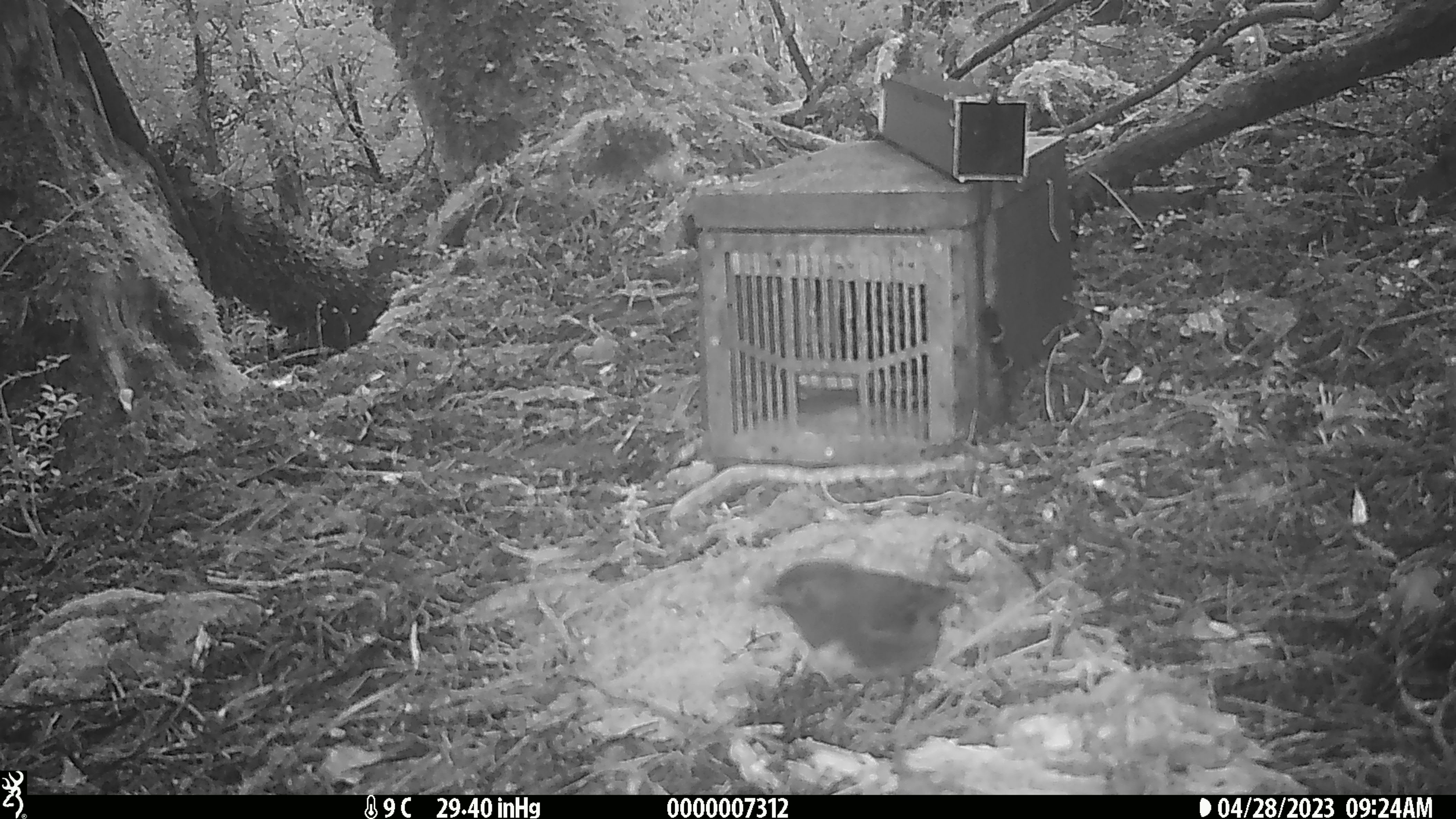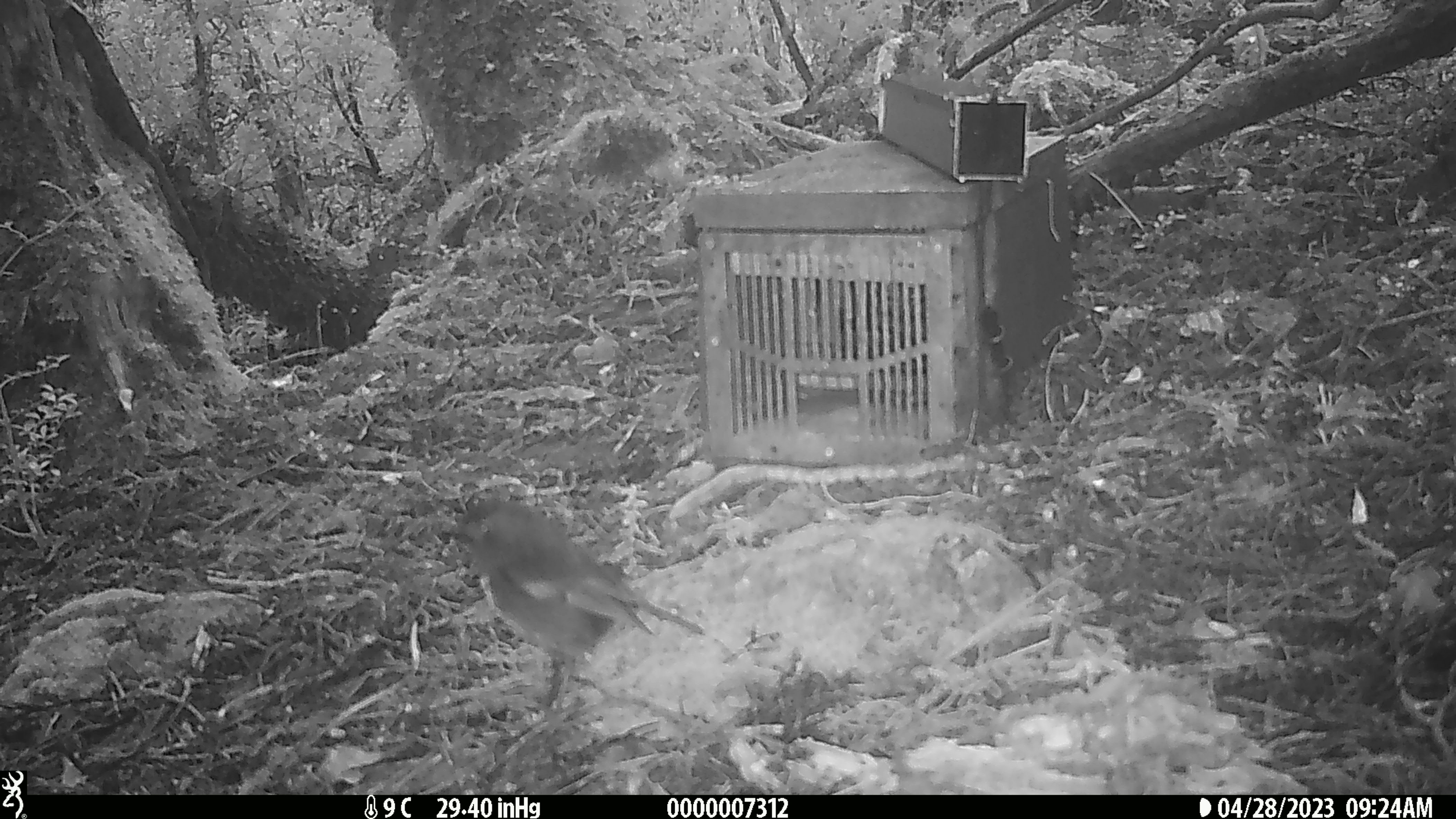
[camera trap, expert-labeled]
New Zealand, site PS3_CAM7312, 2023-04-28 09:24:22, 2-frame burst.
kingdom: Animalia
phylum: Chordata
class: Aves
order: Passeriformes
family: Petroicidae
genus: Petroica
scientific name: Petroica australis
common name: new zealand robin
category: robin